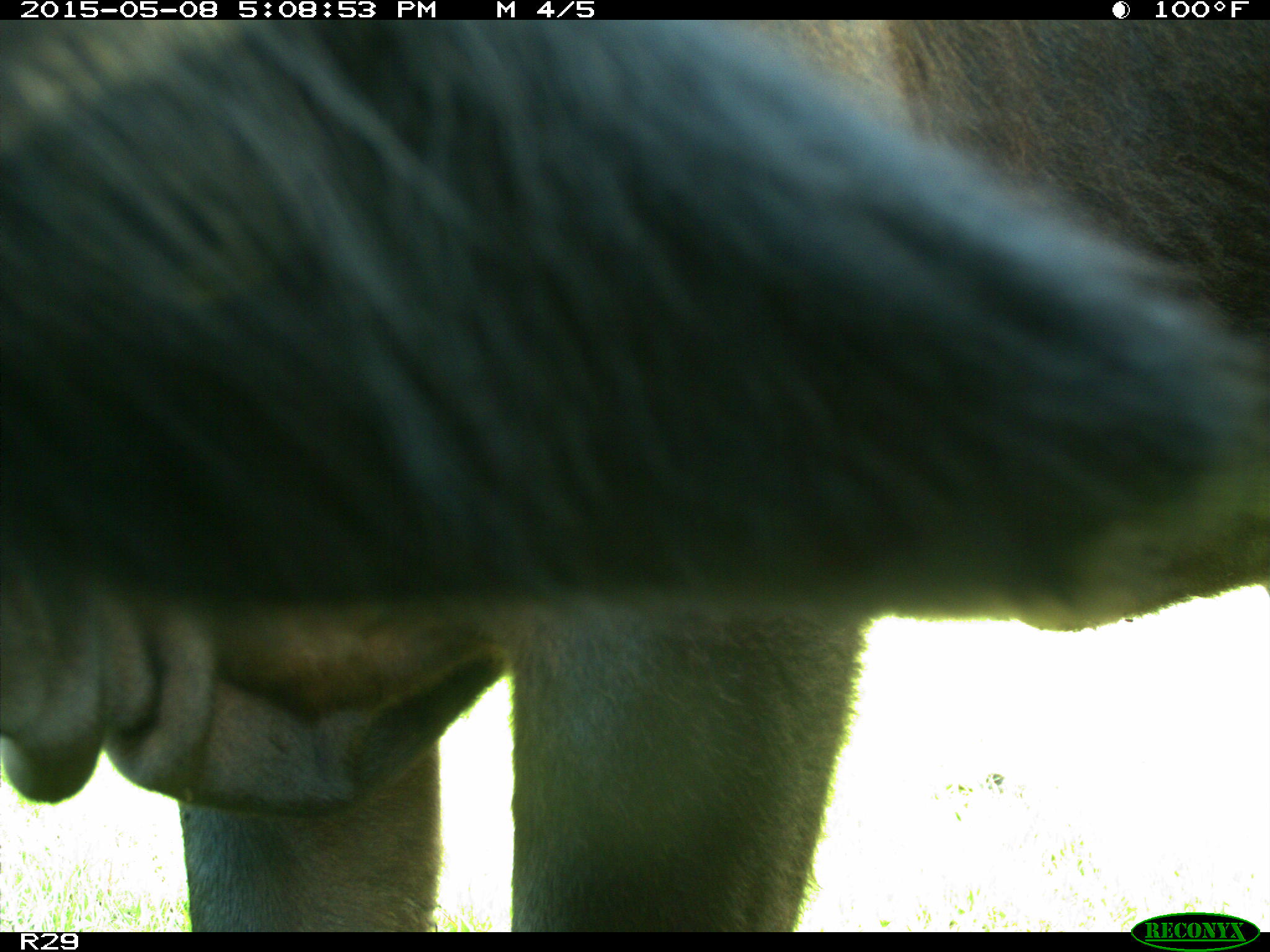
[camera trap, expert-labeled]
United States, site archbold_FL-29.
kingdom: Animalia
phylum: Chordata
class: Mammalia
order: Artiodactyla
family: Bovidae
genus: Bos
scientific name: Bos taurus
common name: domestic cow